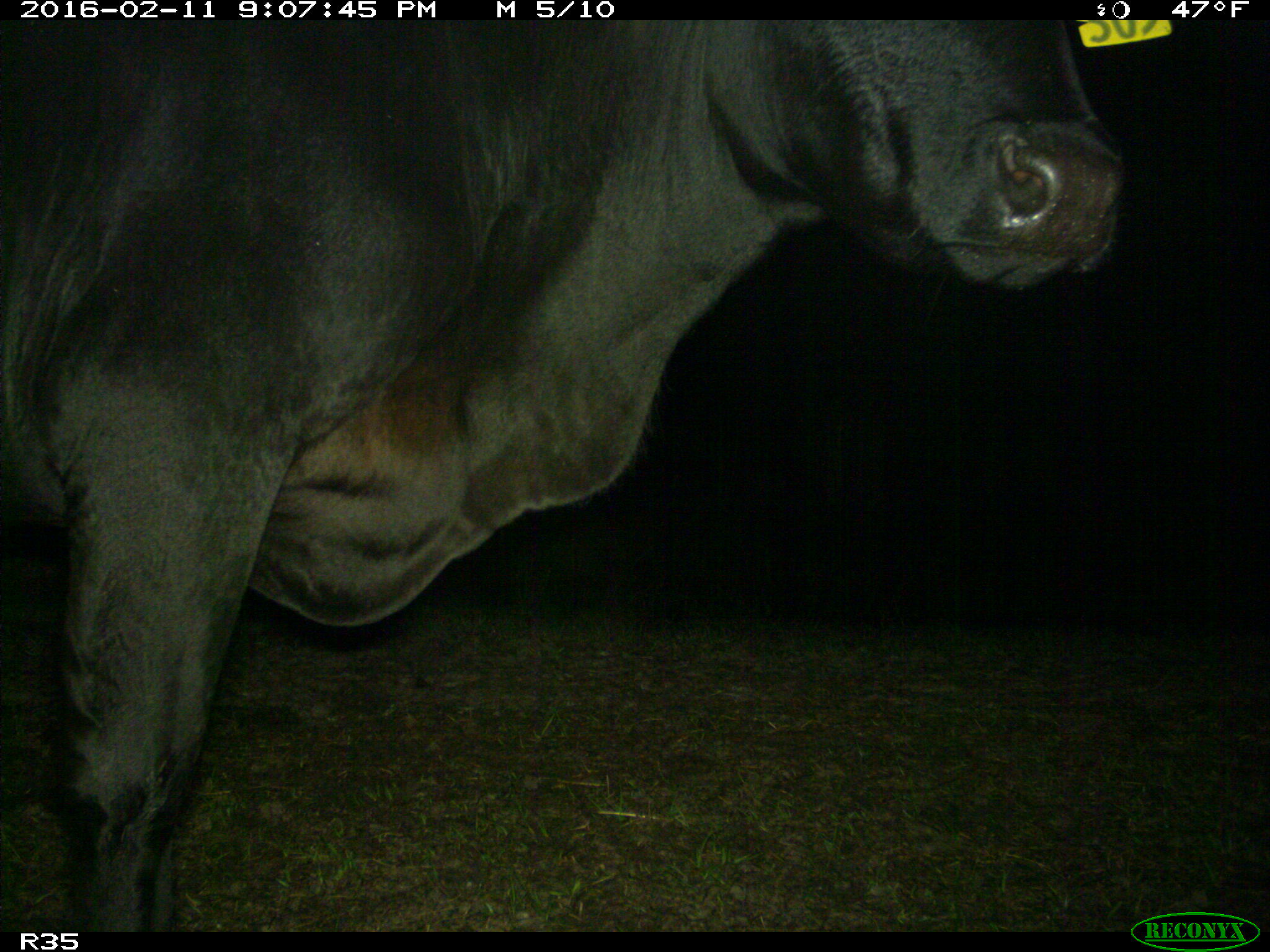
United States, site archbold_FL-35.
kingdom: Animalia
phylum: Chordata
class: Mammalia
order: Artiodactyla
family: Bovidae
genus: Bos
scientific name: Bos taurus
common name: domestic cow